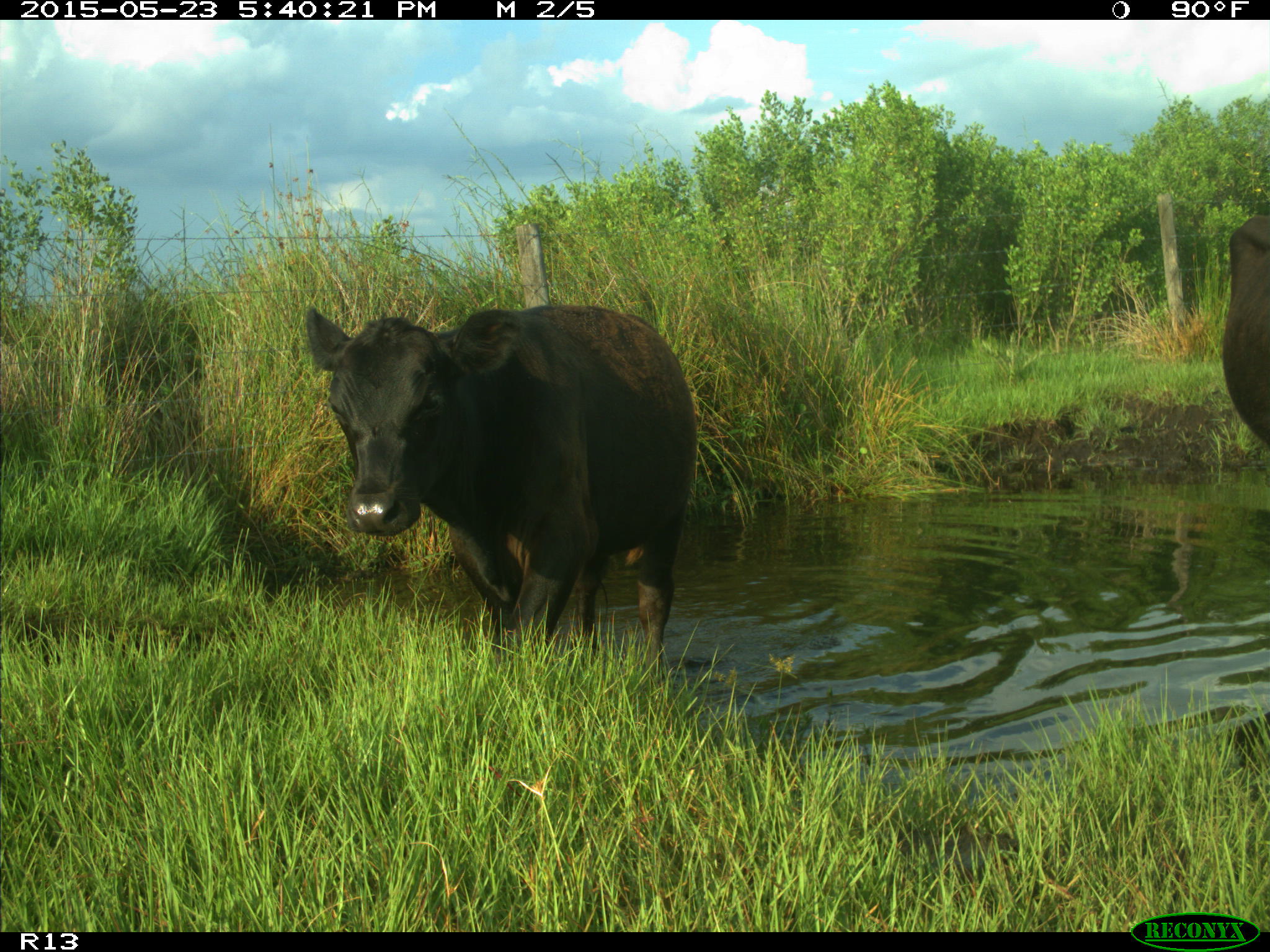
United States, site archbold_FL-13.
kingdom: Animalia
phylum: Chordata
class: Mammalia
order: Artiodactyla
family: Bovidae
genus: Bos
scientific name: Bos taurus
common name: domestic cow